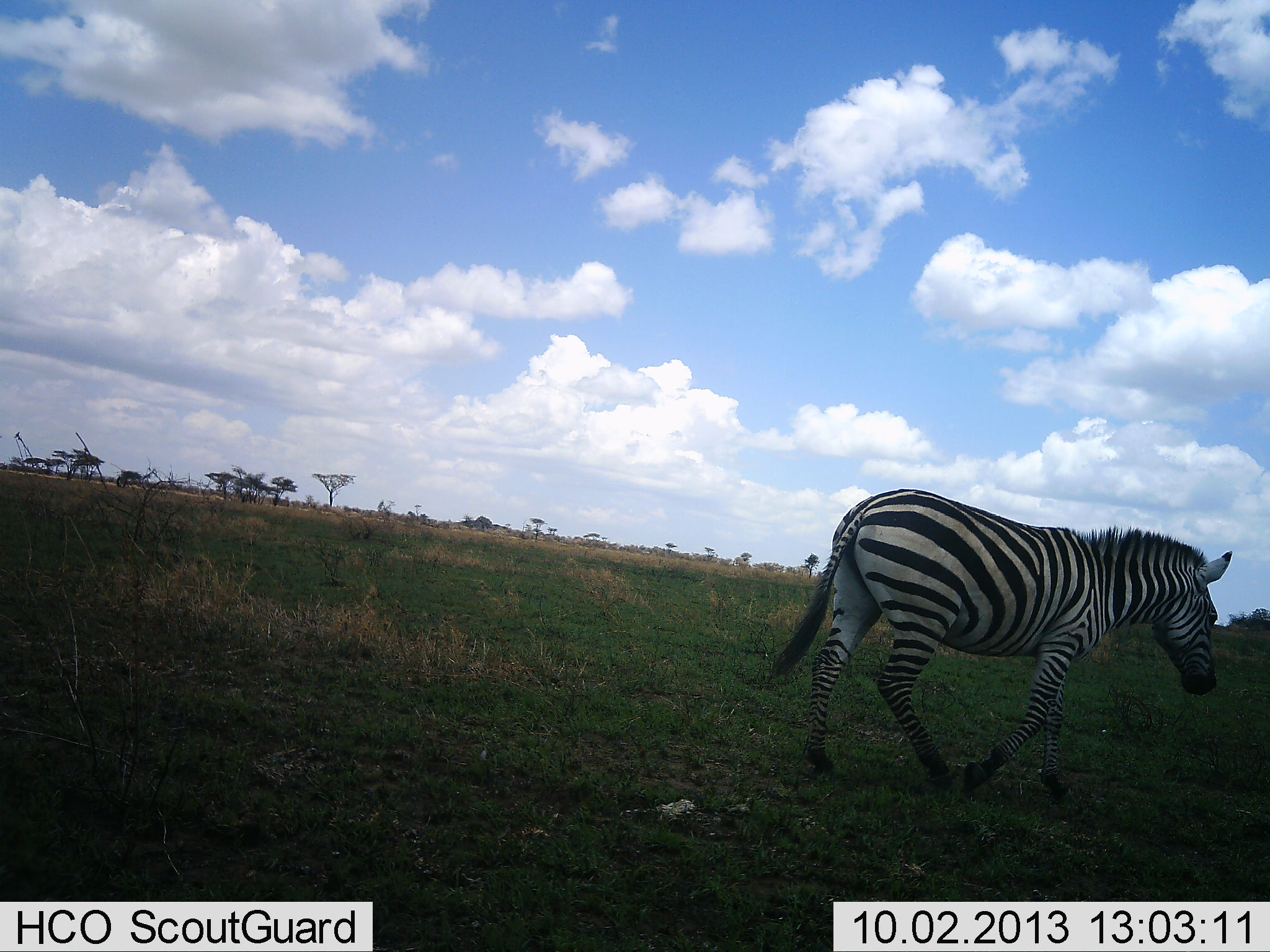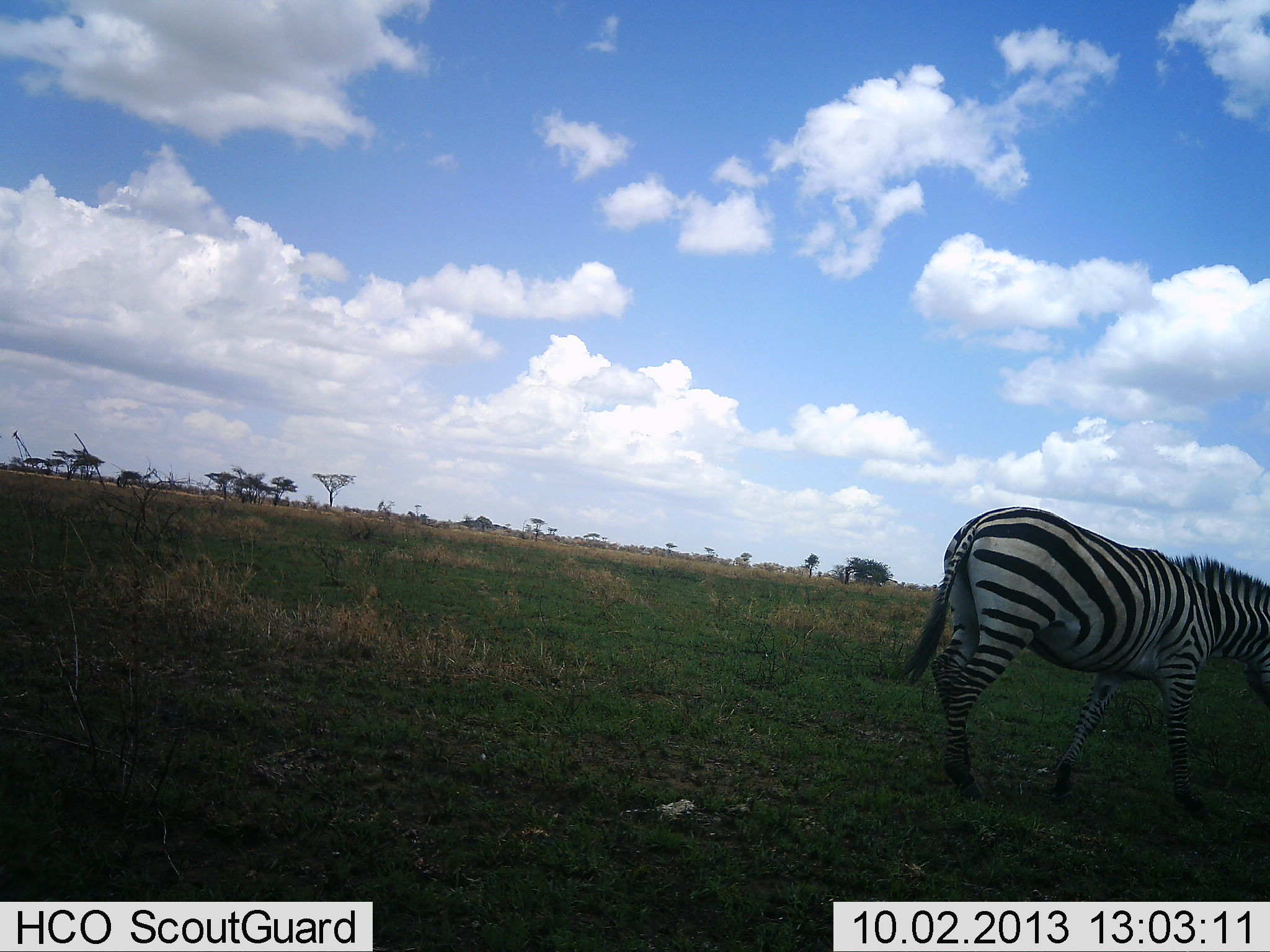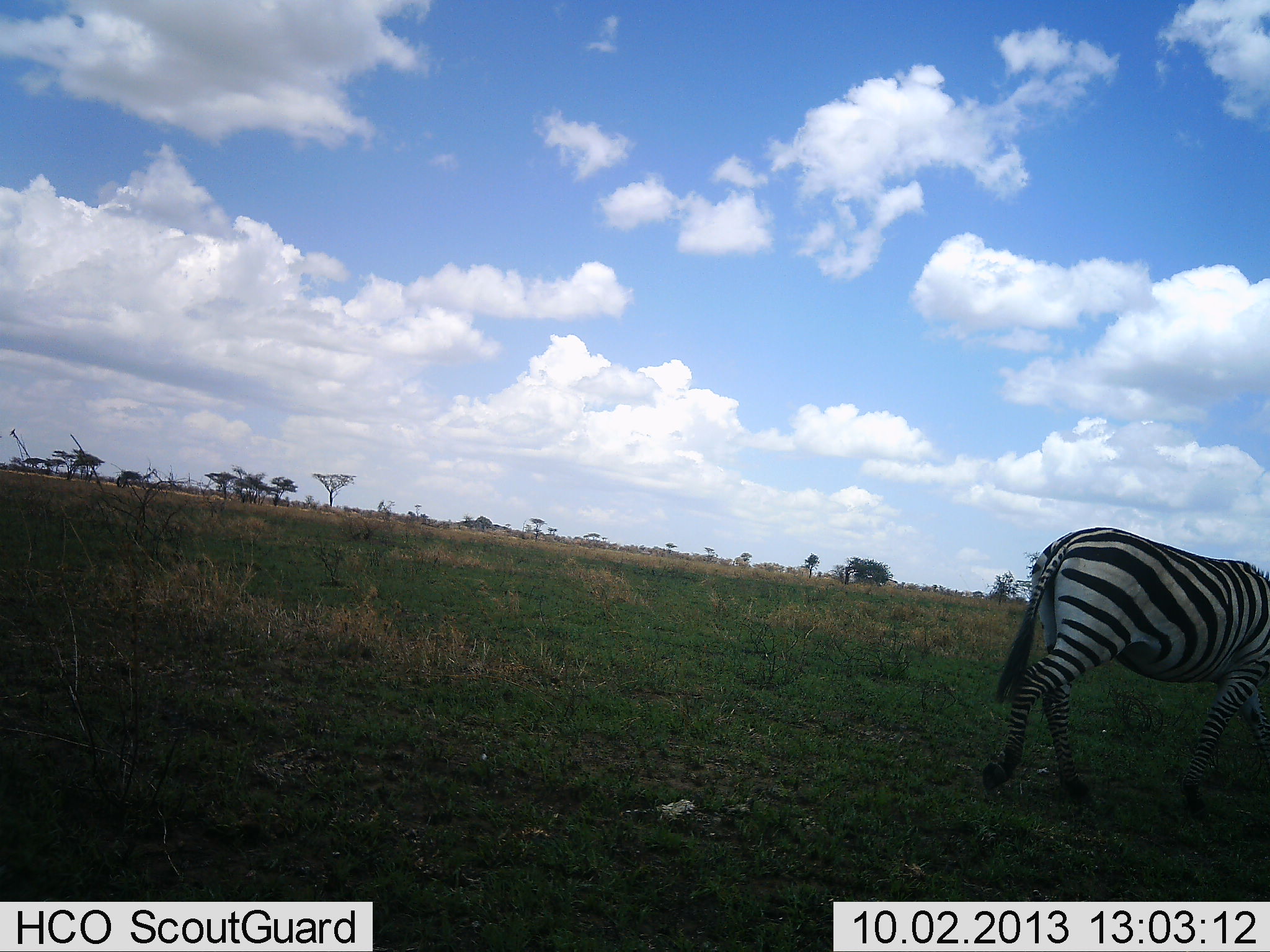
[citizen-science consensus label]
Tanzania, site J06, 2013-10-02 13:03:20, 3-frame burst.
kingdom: Animalia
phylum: Chordata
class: Mammalia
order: Perissodactyla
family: Equidae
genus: Equus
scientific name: Equus quagga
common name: plains zebra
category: zebra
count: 1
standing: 10%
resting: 0%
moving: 100%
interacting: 0%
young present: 0%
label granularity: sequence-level